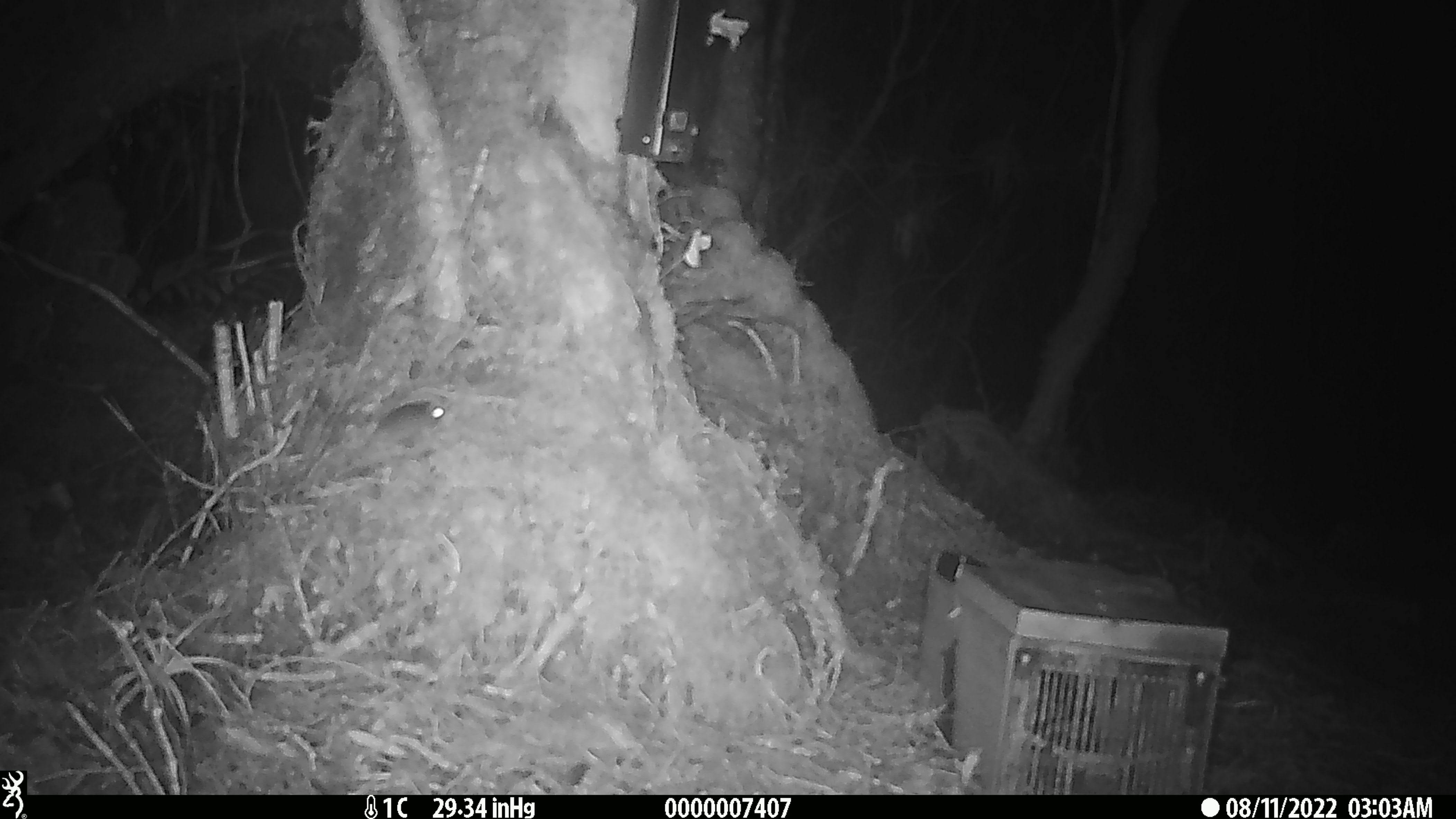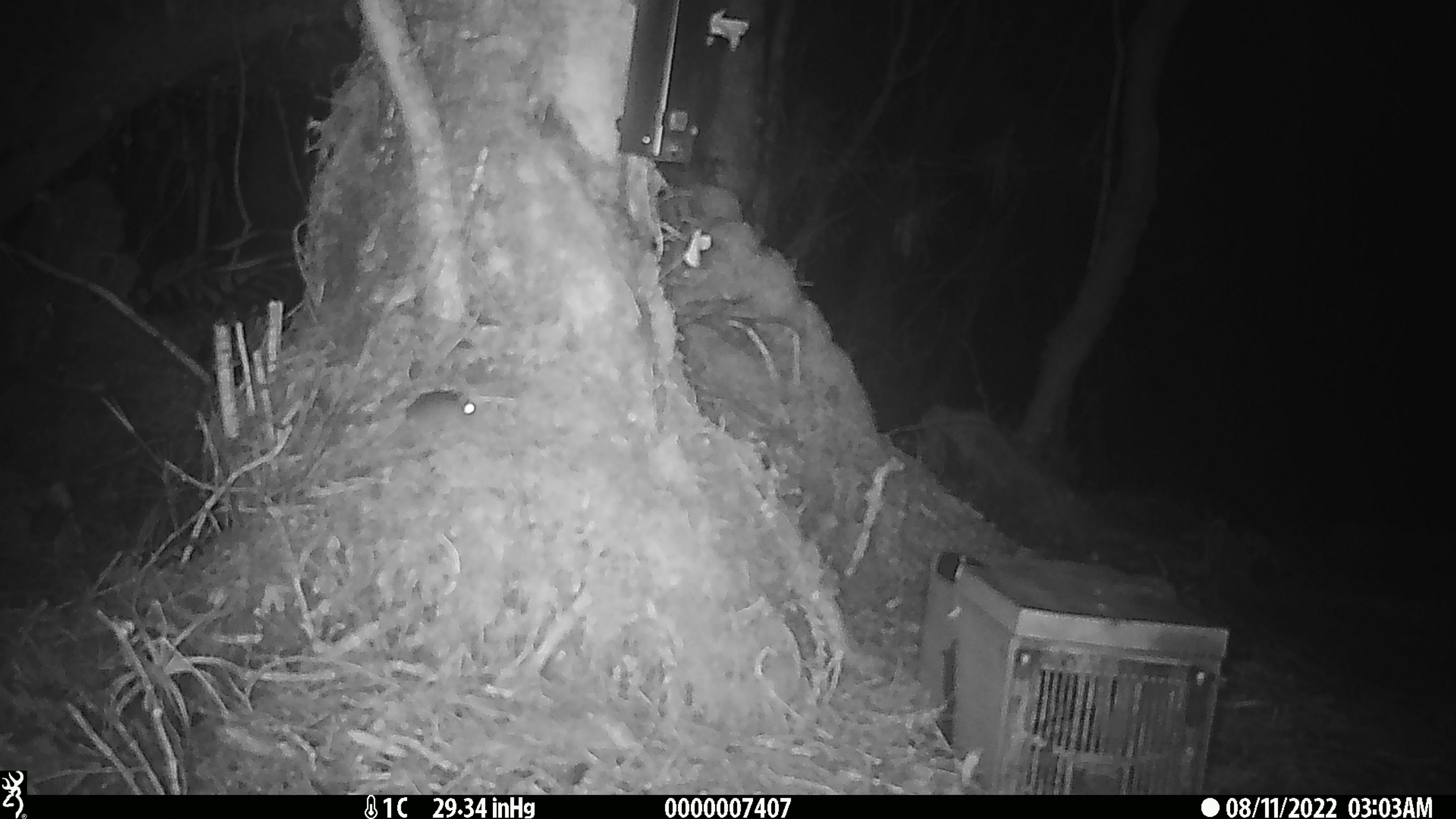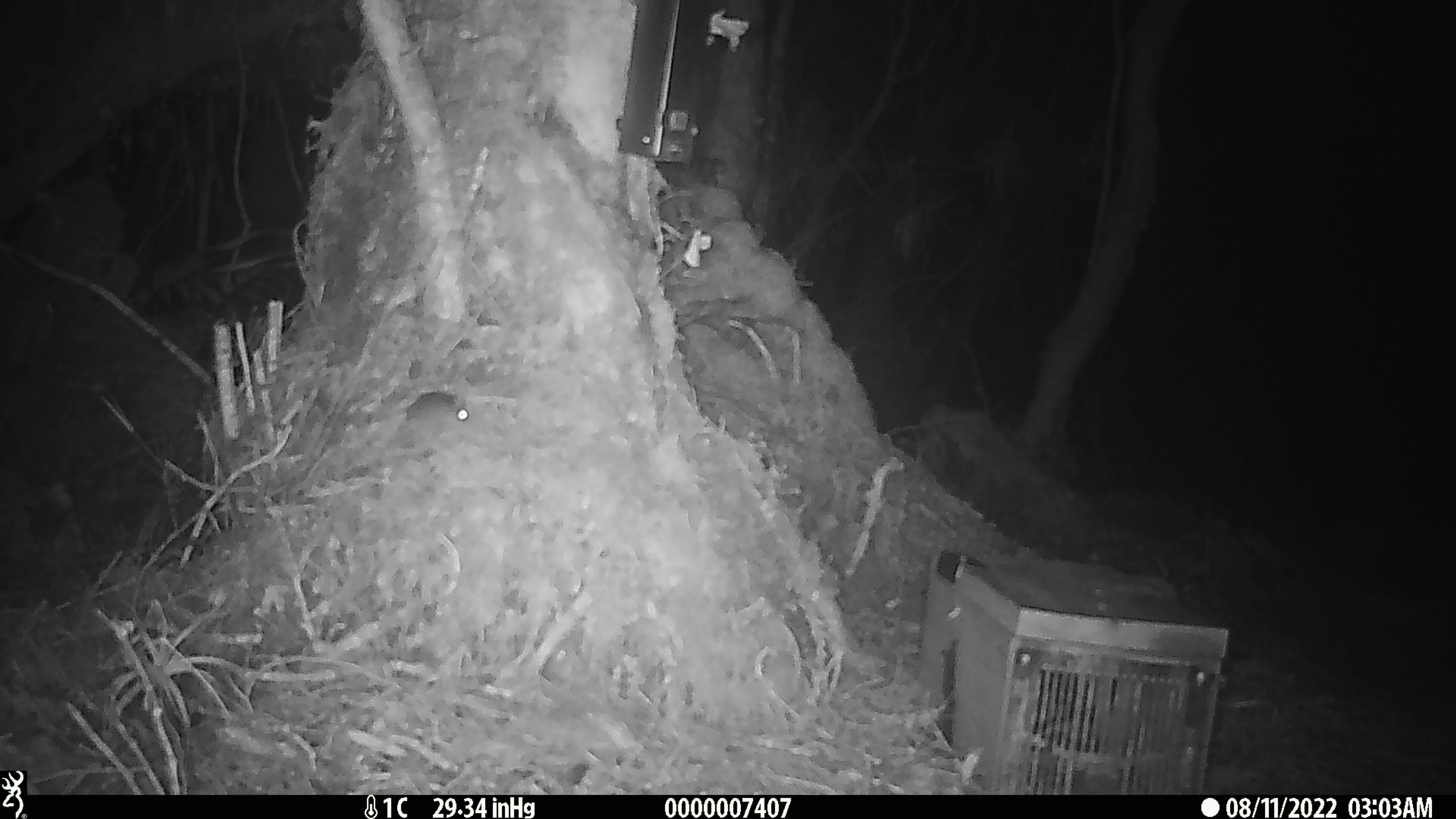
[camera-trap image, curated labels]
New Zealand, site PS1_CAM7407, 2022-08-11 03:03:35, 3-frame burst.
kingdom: Animalia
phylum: Chordata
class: Mammalia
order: Rodentia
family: Muridae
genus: Mus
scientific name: Mus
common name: mouse